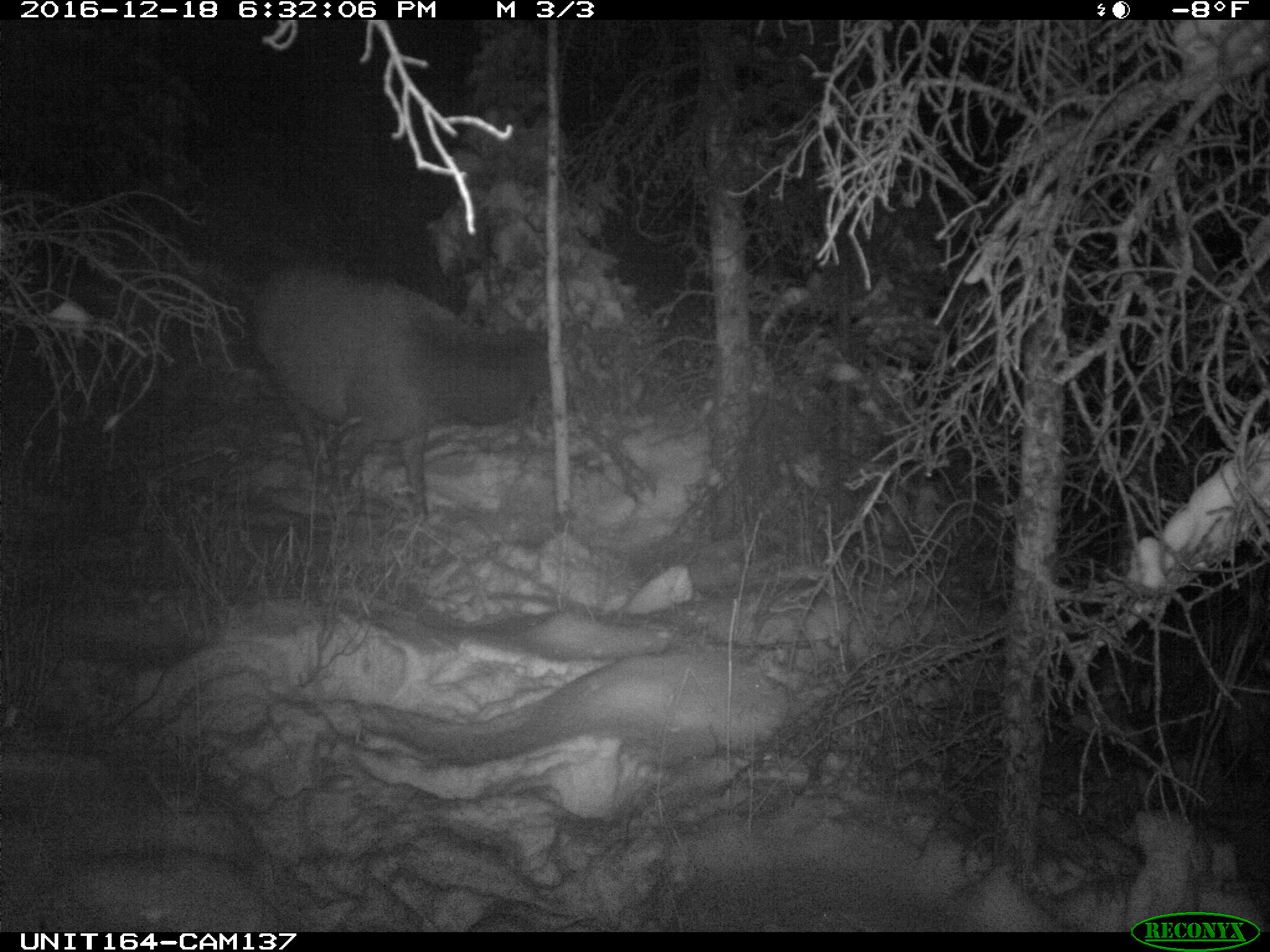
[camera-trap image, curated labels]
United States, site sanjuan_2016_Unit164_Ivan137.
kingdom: Animalia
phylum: Chordata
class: Mammalia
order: Artiodactyla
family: Cervidae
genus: Cervus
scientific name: Cervus elaphus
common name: red deer